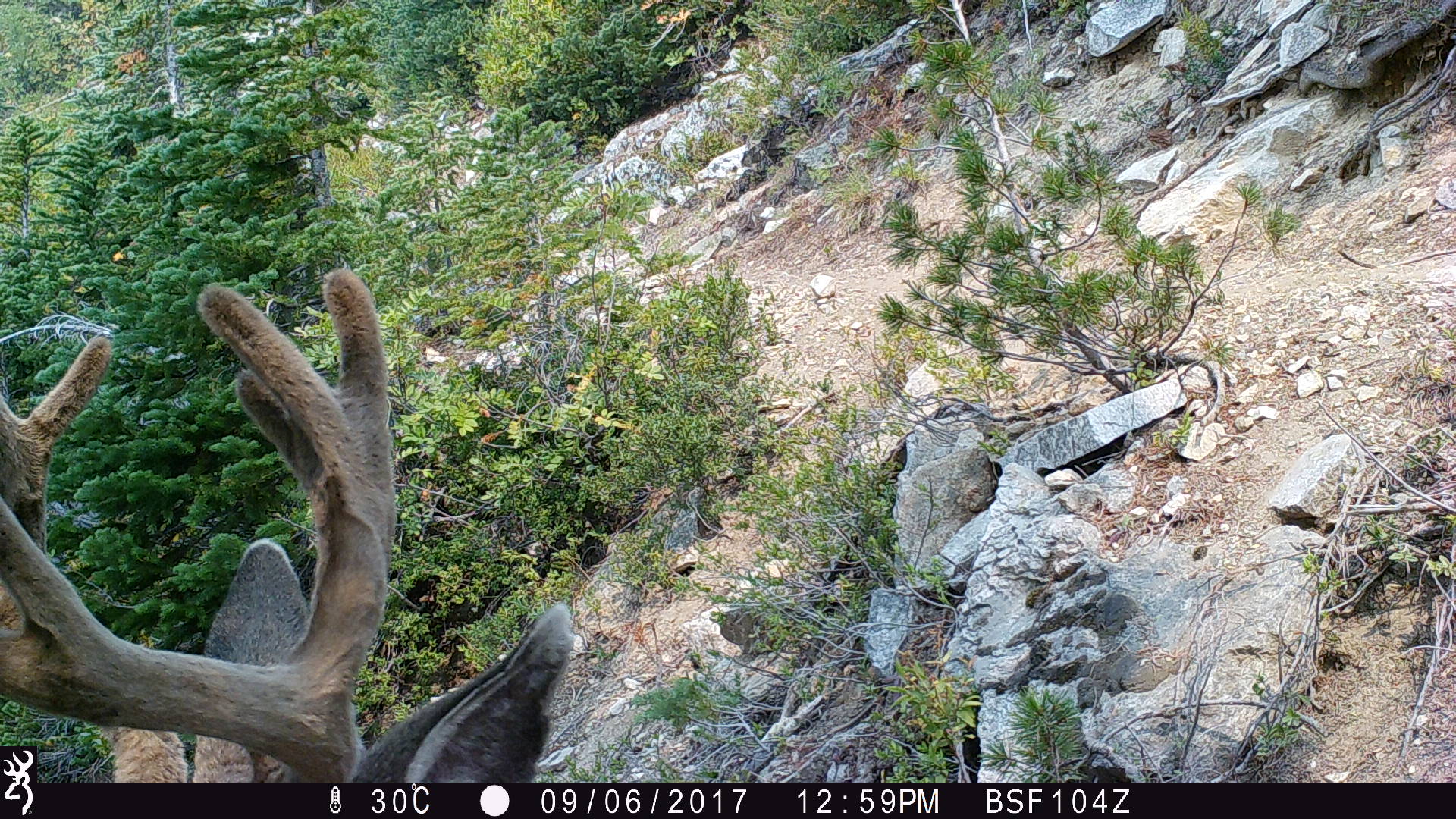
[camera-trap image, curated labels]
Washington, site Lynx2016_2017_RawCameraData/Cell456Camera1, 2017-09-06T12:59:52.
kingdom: Animalia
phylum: Chordata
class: Mammalia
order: Artiodactyla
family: Cervidae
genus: Odocoileus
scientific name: Odocoileus hemionus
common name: mule deer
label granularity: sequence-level